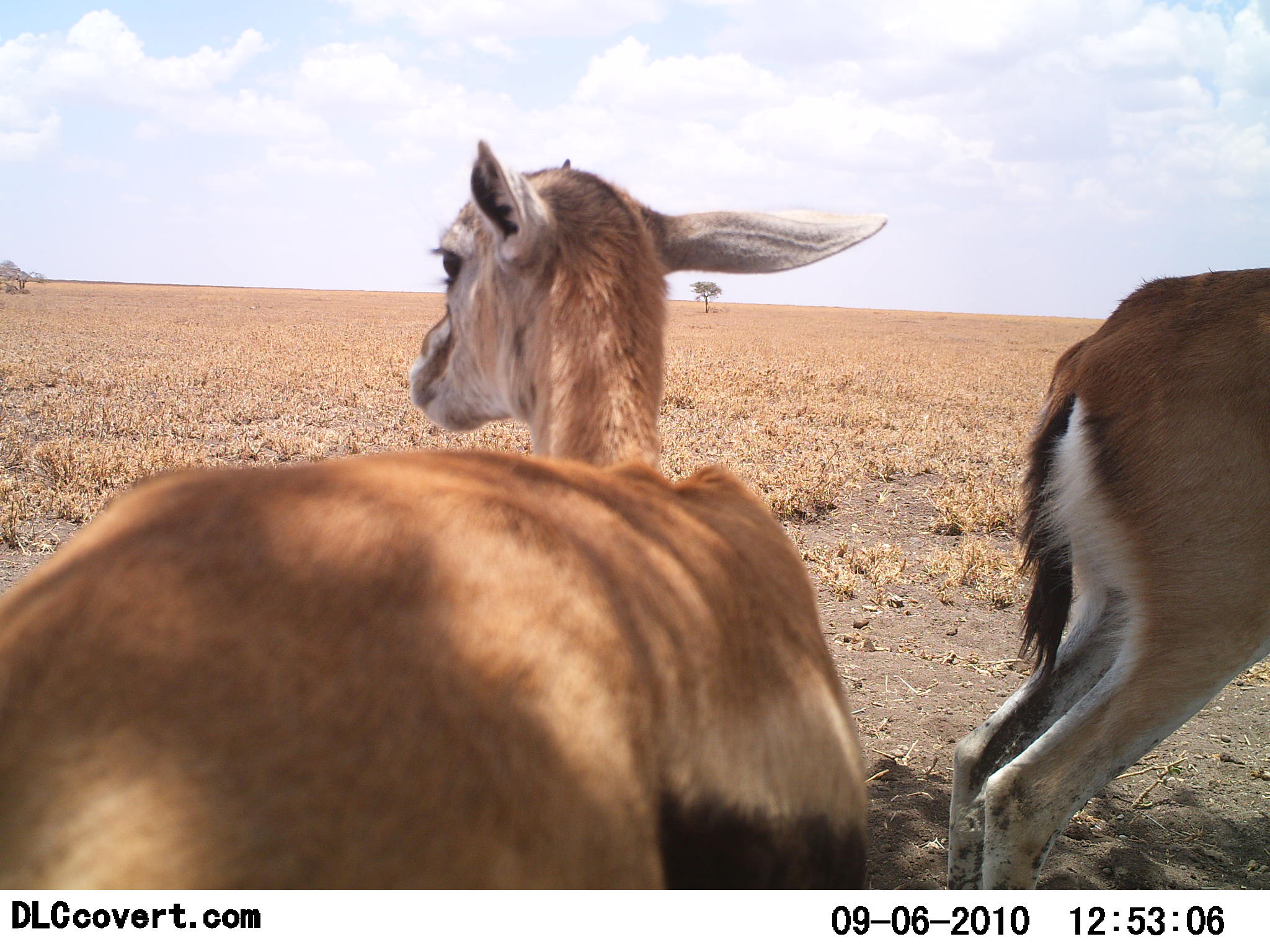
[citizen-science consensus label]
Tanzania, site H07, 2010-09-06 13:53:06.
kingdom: Animalia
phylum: Chordata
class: Mammalia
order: Artiodactyla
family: Bovidae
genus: Eudorcas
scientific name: Eudorcas thomsonii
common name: thomson's gazelle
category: gazellethomsons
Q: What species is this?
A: Gazellethomsons (thomson's gazelle) (Eudorcas thomsonii).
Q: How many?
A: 2.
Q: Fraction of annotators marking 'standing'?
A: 80%.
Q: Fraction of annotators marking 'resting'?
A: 20%.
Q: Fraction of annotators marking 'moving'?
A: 7%.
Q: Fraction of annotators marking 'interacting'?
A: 0%.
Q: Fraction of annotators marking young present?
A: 13%.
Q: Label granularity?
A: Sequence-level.